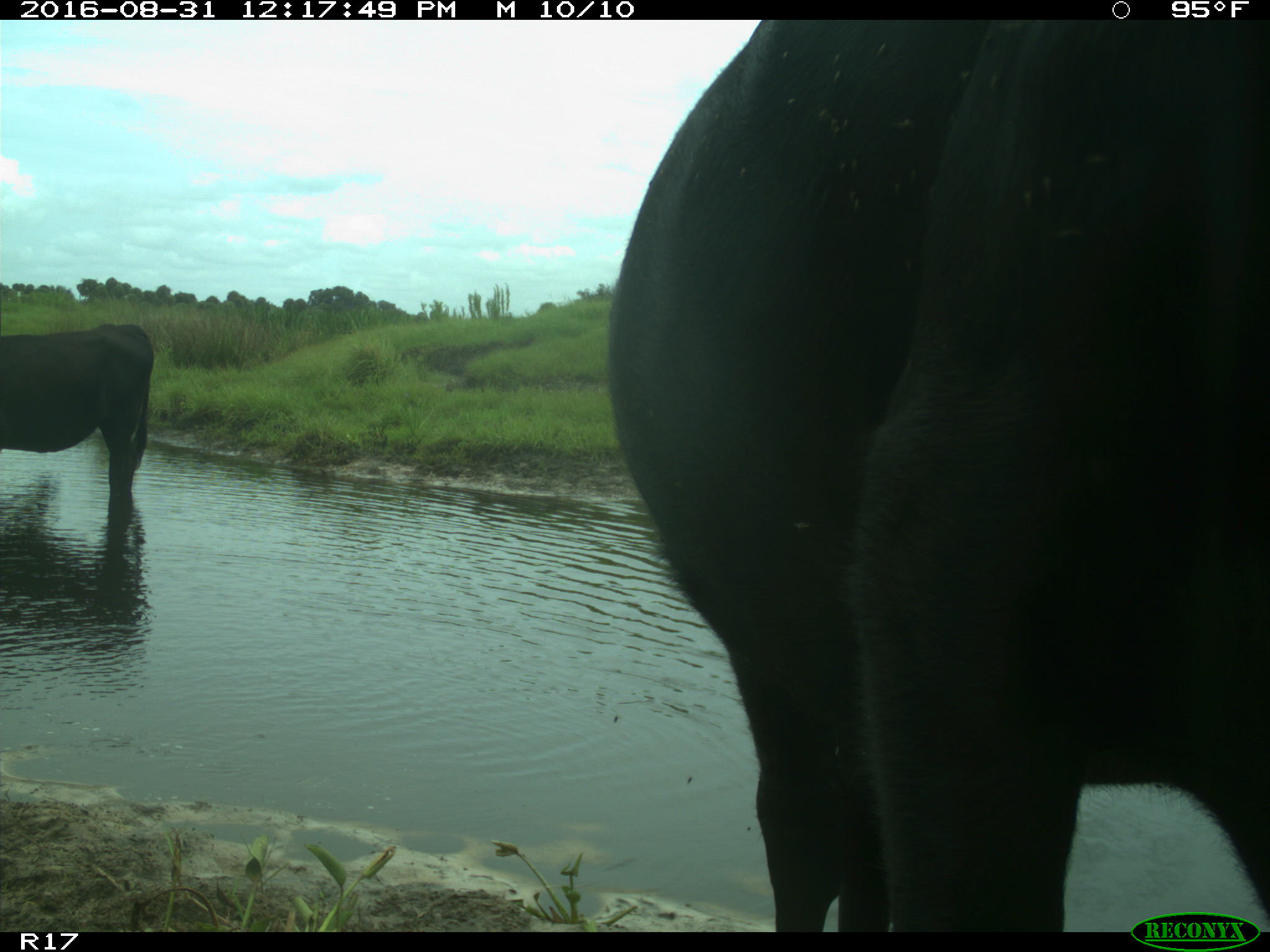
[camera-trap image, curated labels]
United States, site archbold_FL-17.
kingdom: Animalia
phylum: Chordata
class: Mammalia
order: Artiodactyla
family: Bovidae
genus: Bos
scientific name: Bos taurus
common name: domestic cow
Bos taurus (domestic cow).